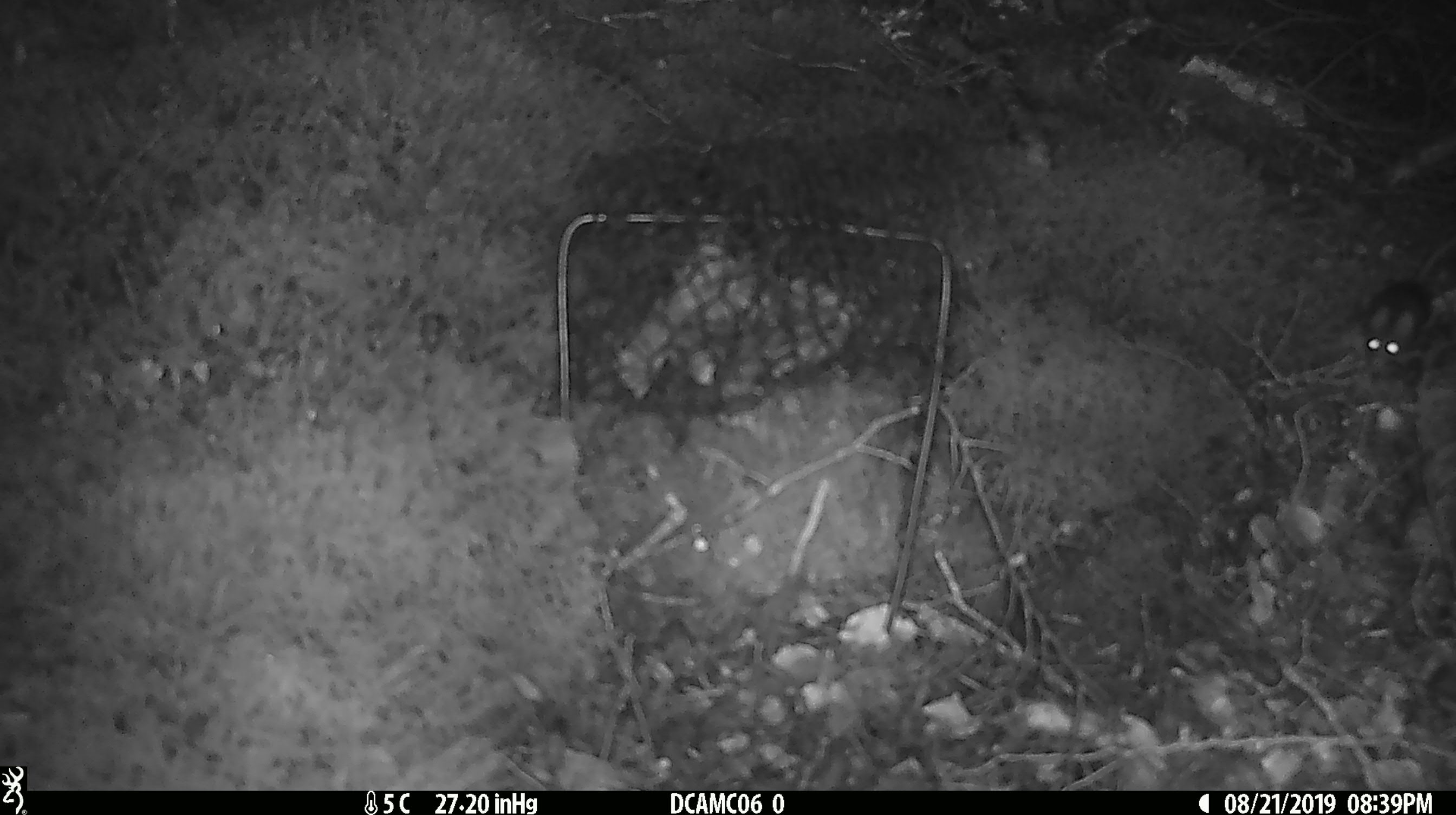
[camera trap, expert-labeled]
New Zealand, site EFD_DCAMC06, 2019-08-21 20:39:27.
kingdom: Animalia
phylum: Chordata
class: Mammalia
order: Rodentia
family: Muridae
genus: Mus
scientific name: Mus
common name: mouse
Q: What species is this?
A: Mouse (Mus).